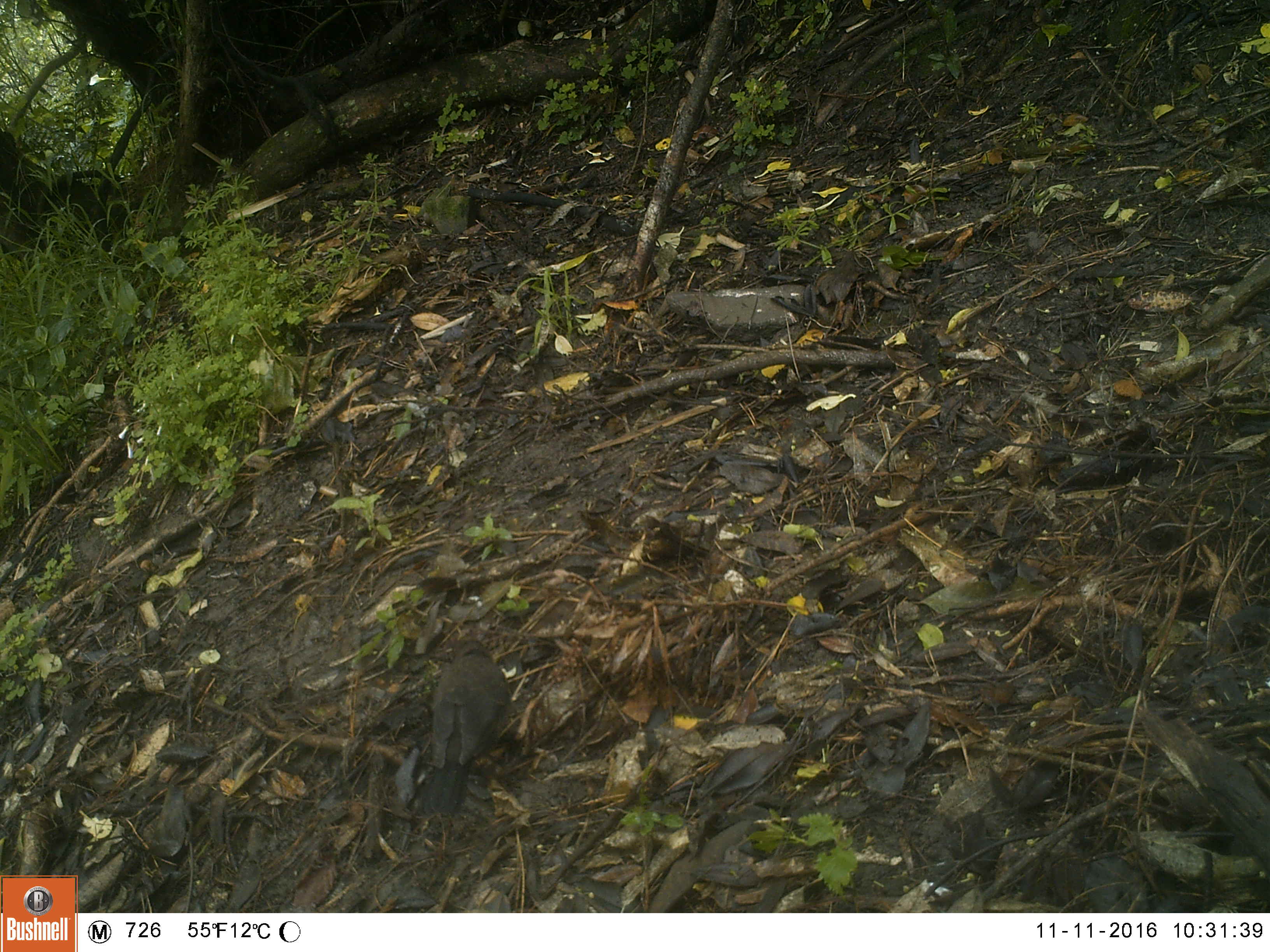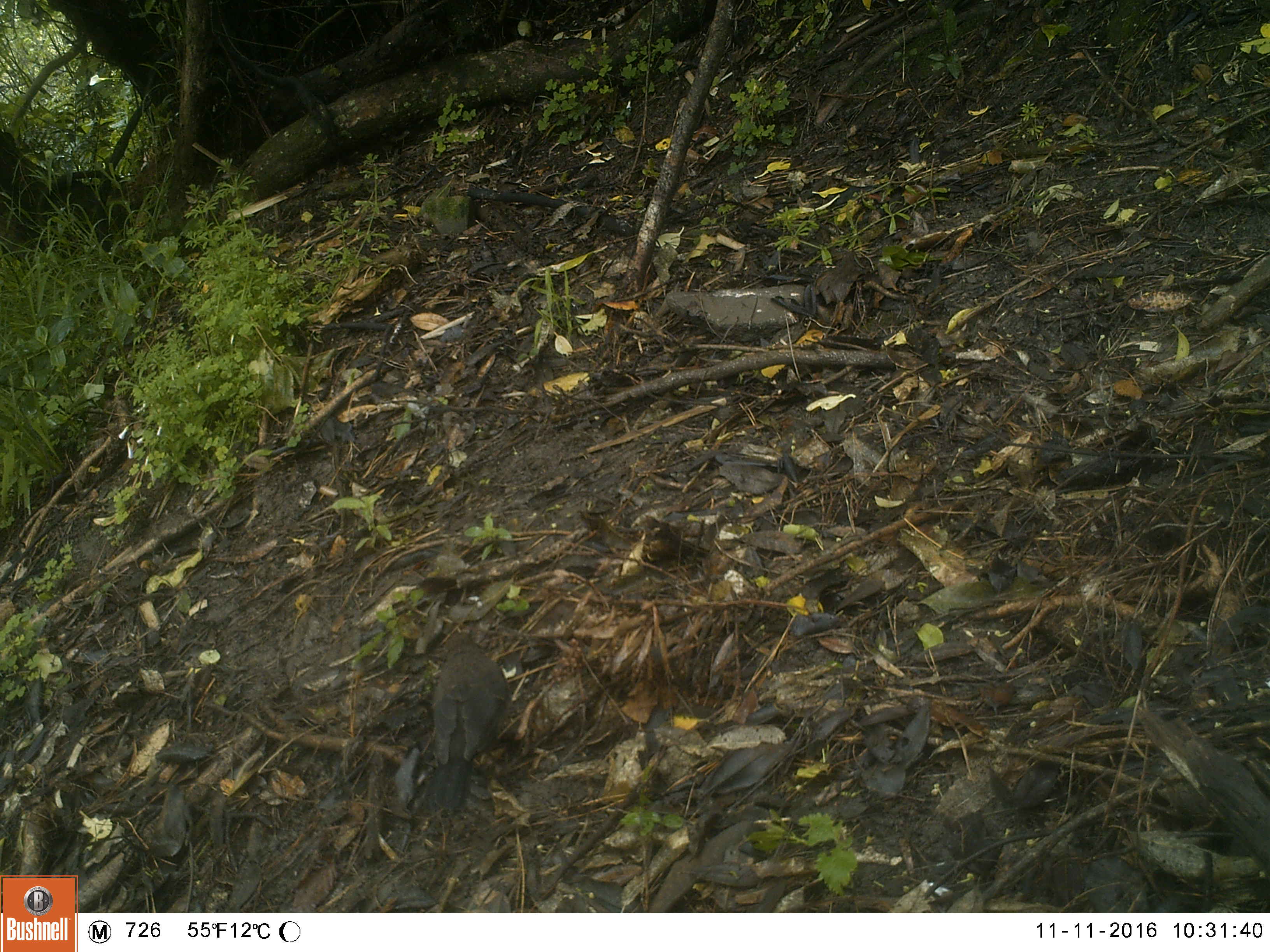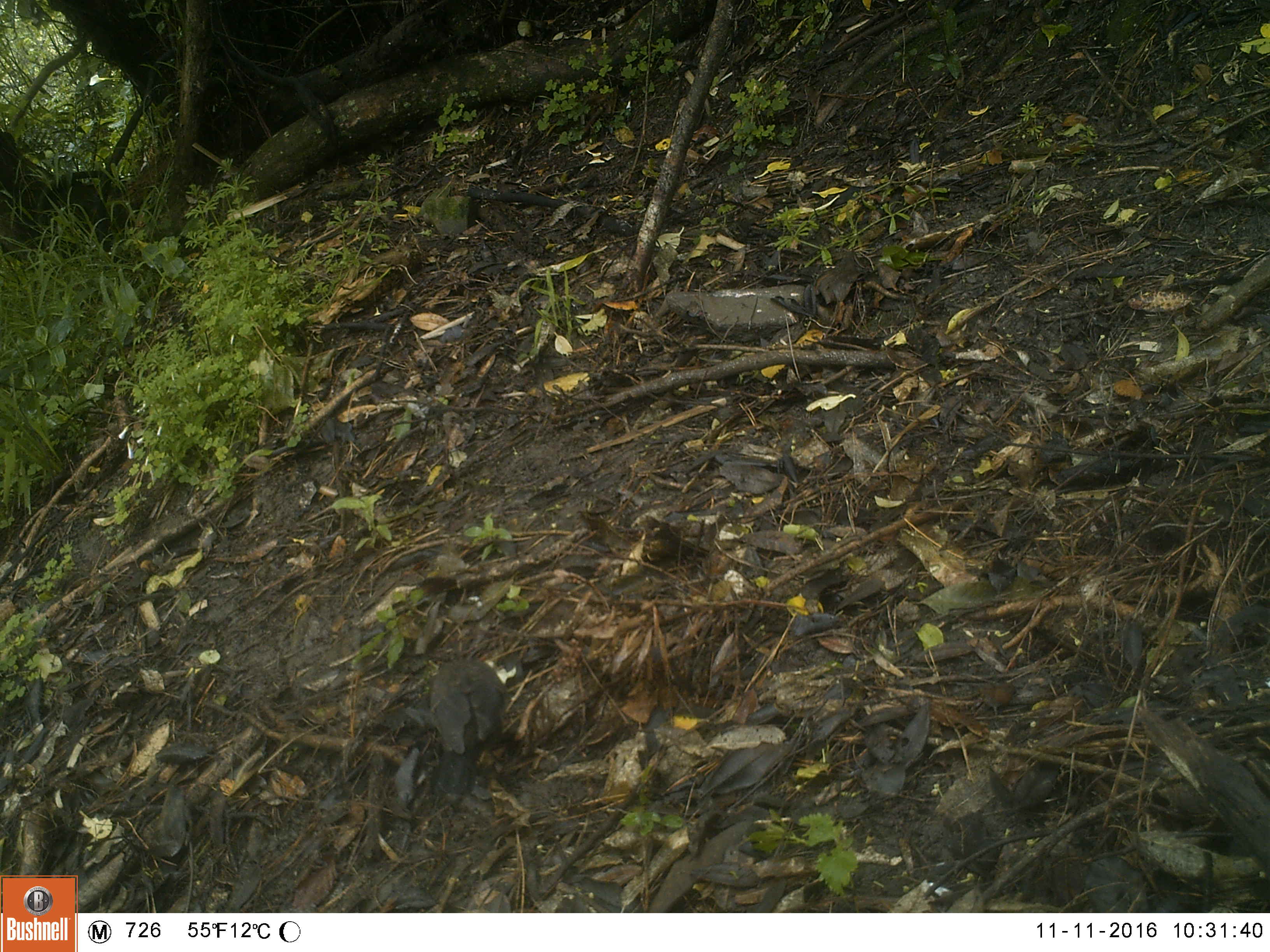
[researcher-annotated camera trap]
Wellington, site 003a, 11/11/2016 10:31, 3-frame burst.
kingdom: Animalia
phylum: Chordata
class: Aves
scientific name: Aves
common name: bird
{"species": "bird (Aves)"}